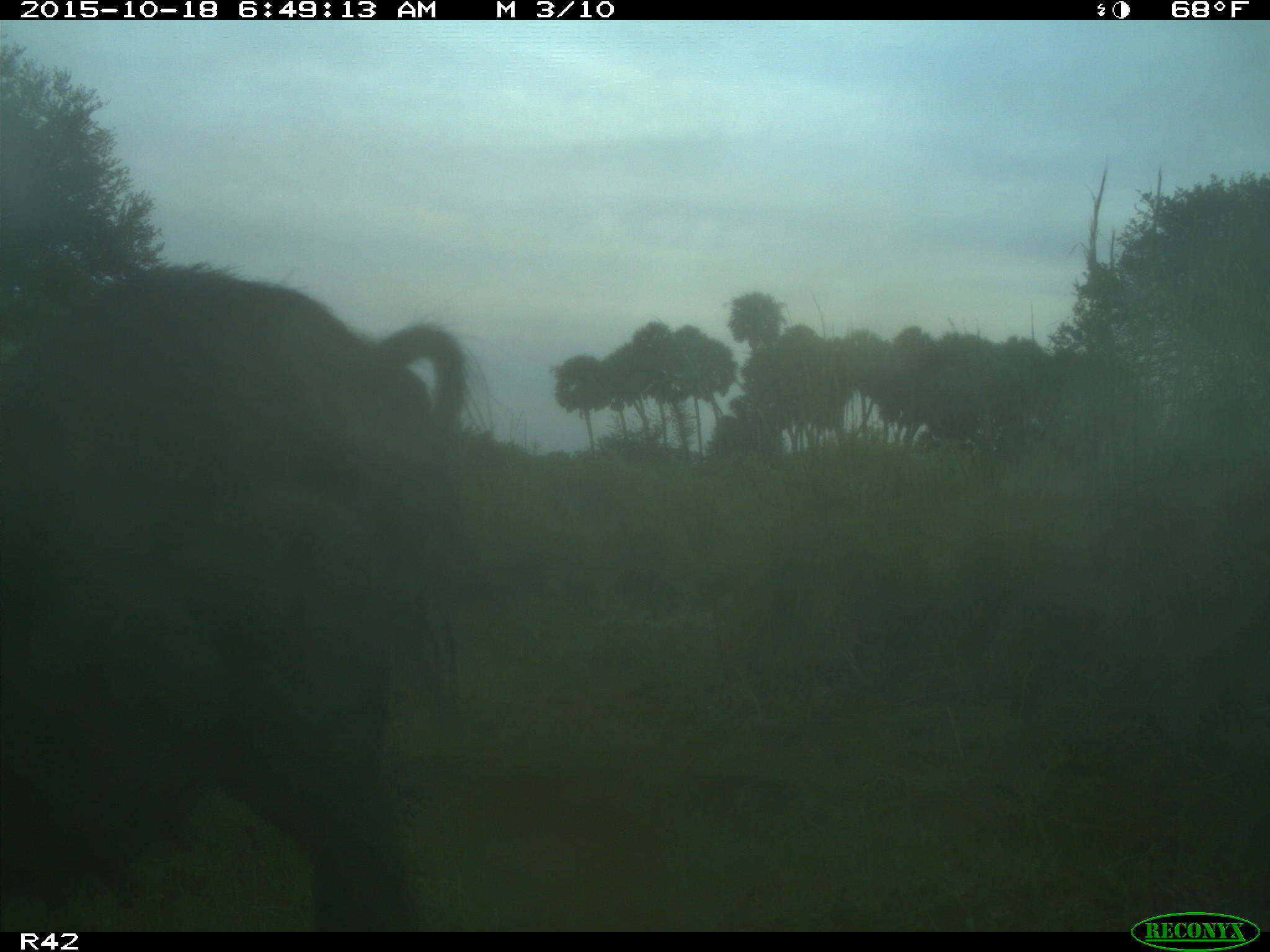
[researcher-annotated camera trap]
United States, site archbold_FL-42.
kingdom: Animalia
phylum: Chordata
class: Mammalia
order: Artiodactyla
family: Suidae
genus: Sus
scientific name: Sus scrofa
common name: wild boar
Sus scrofa (wild boar).